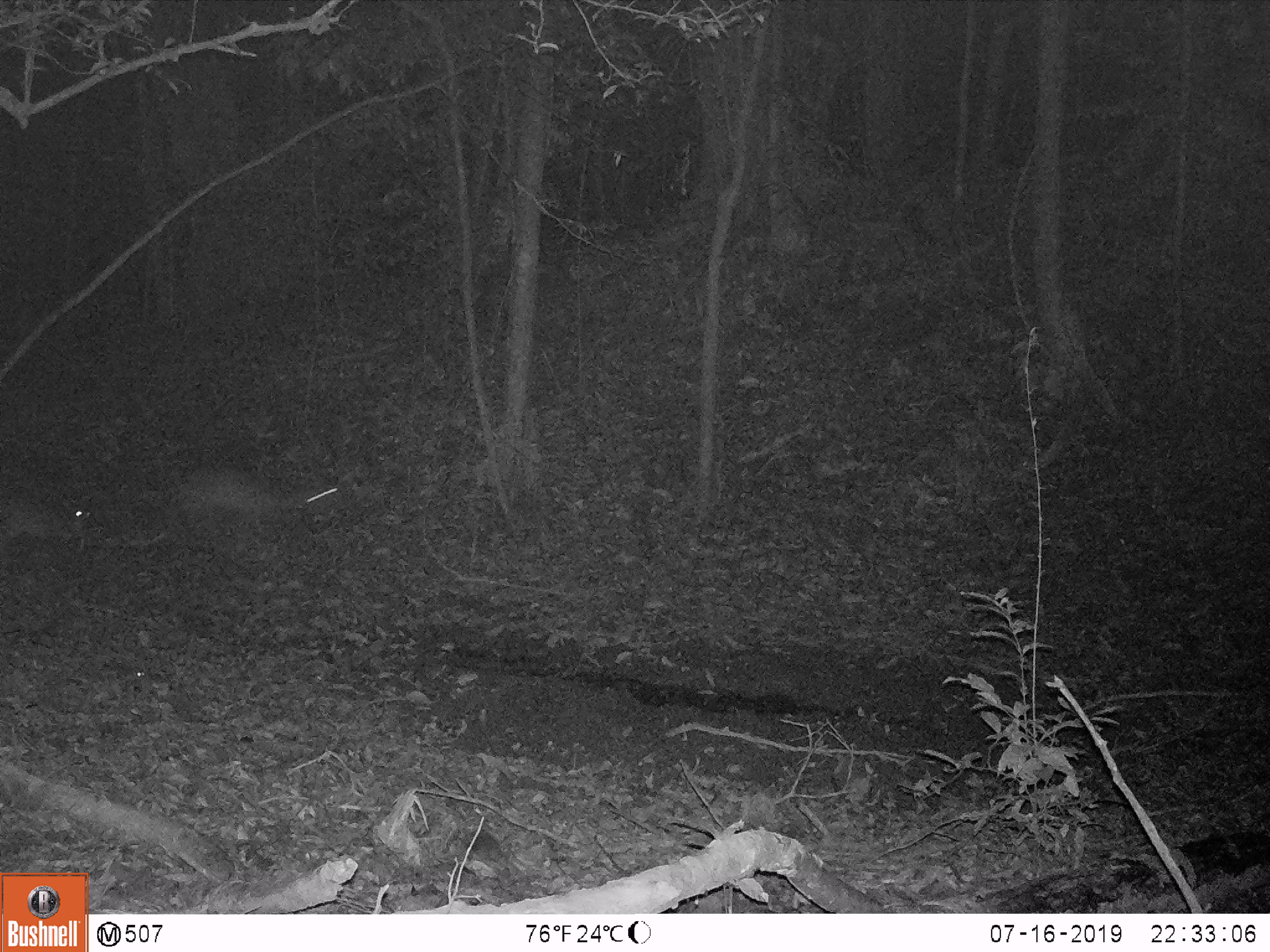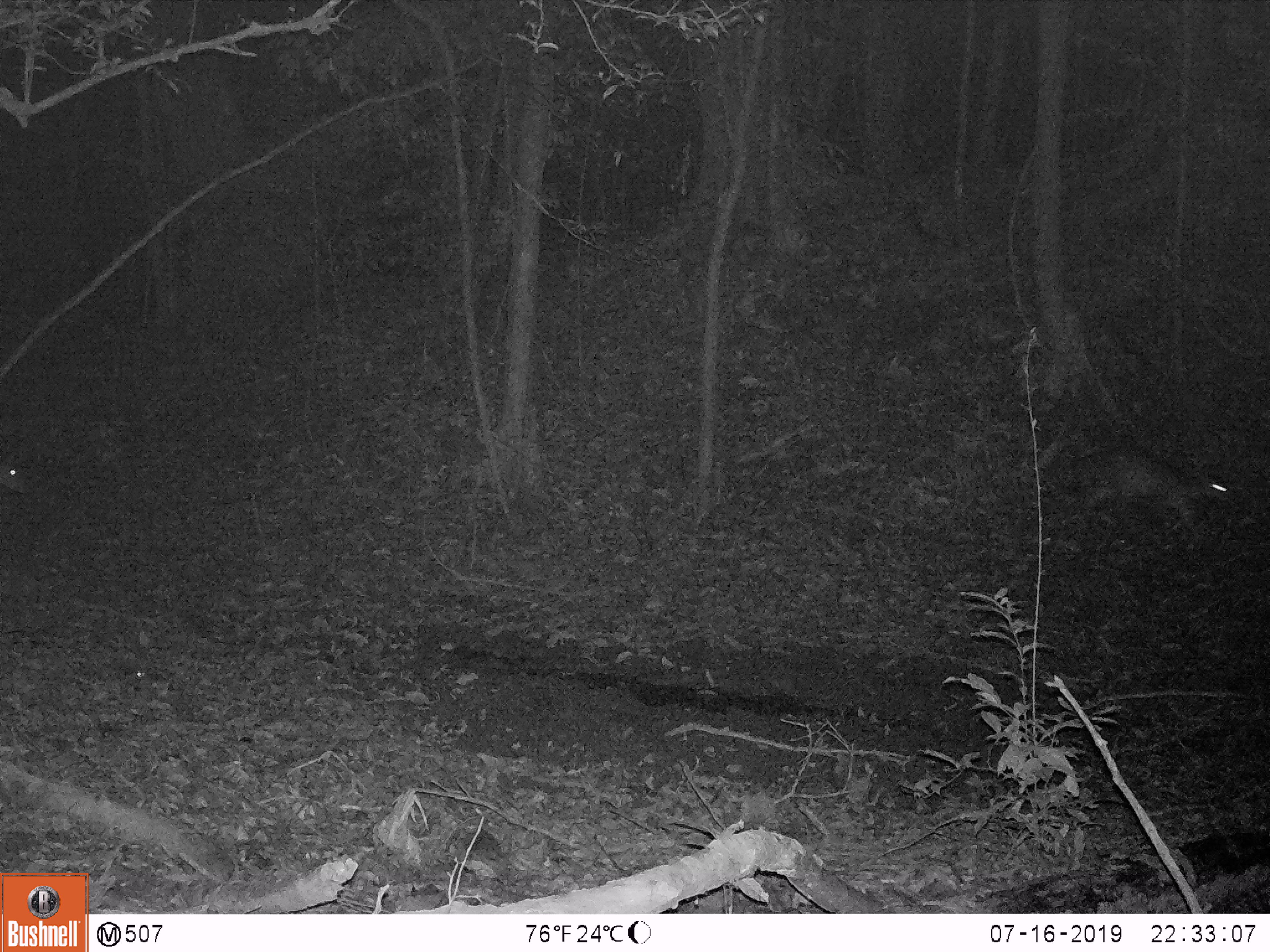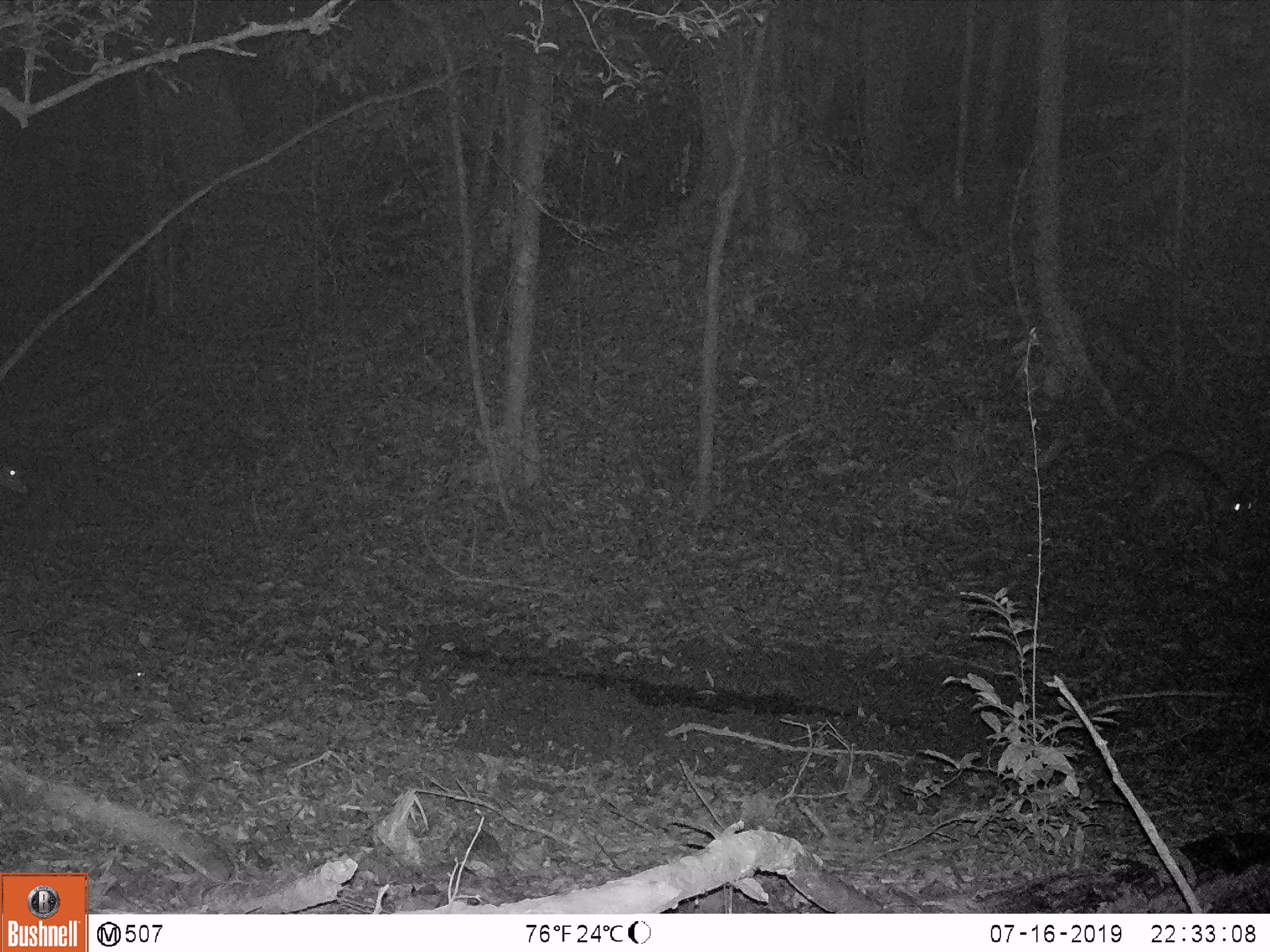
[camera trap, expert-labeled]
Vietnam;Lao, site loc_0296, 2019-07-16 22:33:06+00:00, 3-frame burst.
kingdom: Animalia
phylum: Chordata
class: Mammalia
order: Artiodactyla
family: Cervidae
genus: Muntiacus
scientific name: Muntiacus vuquangensis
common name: large-antlered muntjac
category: large antlered muntjac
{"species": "large antlered muntjac (large-antlered muntjac) (Muntiacus vuquangensis)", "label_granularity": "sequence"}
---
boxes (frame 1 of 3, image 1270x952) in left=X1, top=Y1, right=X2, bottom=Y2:
large antlered muntjac: left=156, top=460, right=344, bottom=523; left=0, top=500, right=98, bottom=552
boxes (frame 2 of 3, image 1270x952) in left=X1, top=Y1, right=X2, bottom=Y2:
large antlered muntjac: left=1069, top=446, right=1237, bottom=542; left=0, top=451, right=28, bottom=495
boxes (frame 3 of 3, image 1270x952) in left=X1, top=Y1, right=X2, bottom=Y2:
large antlered muntjac: left=1135, top=446, right=1258, bottom=543; left=0, top=461, right=29, bottom=497